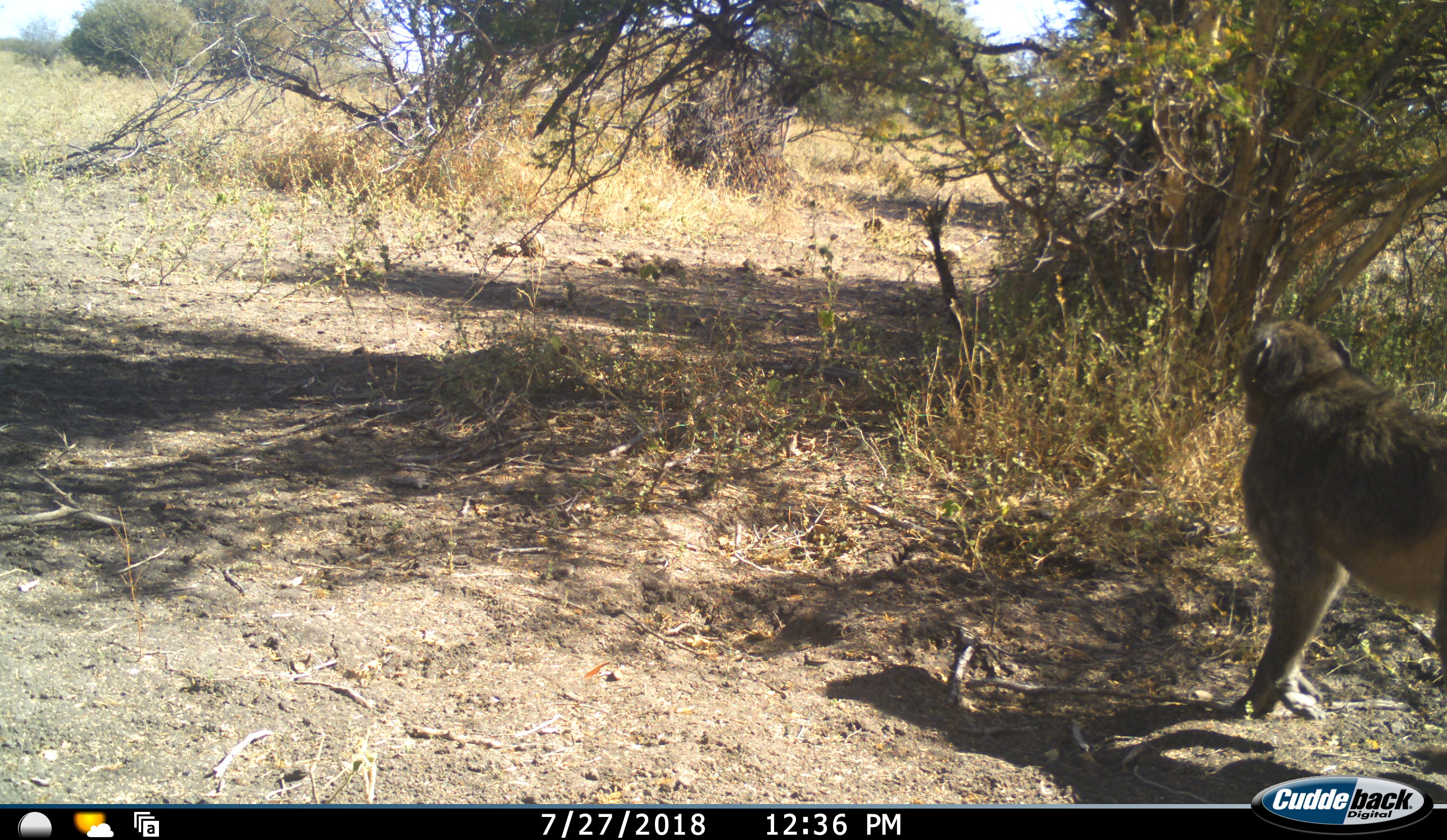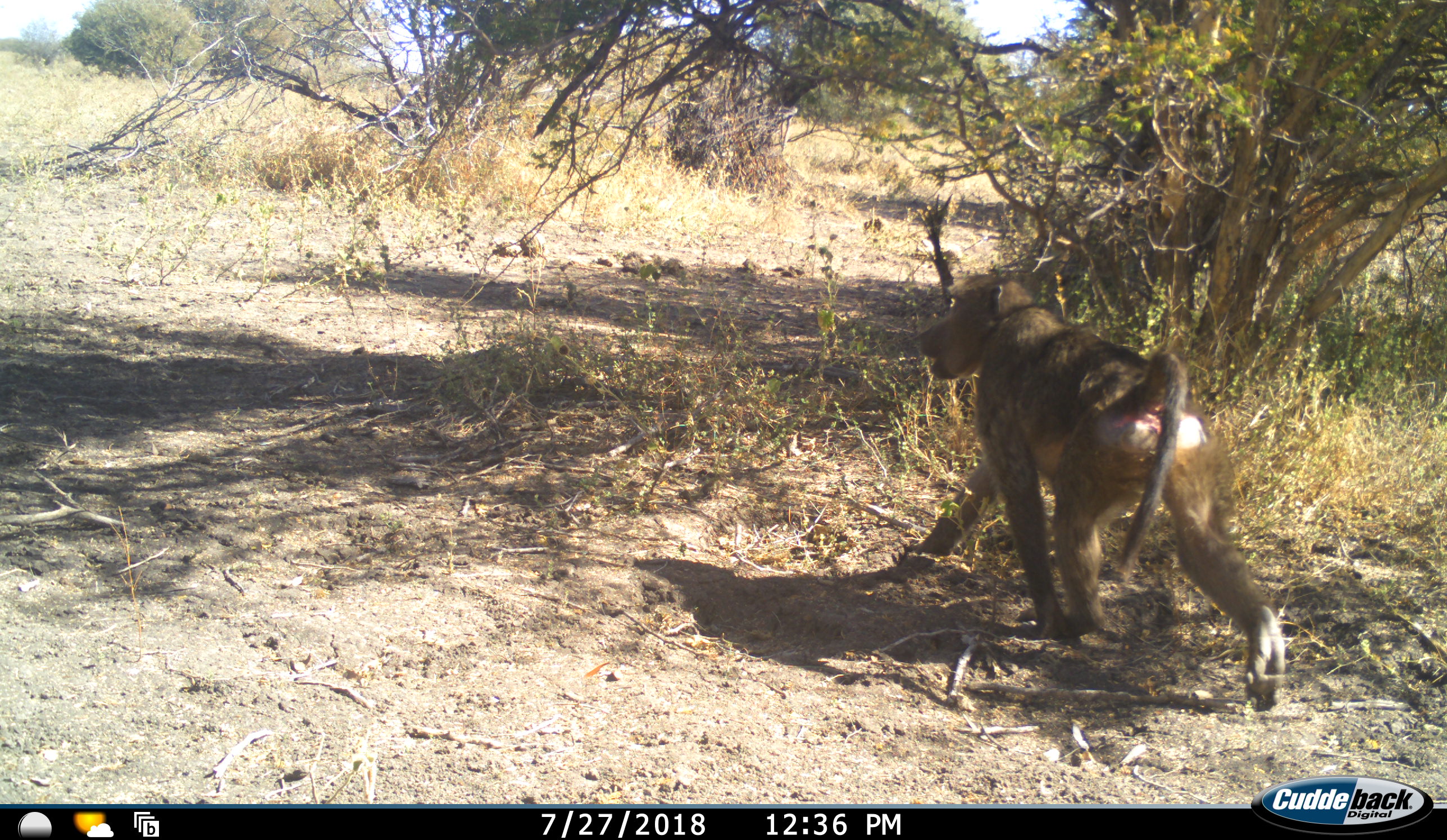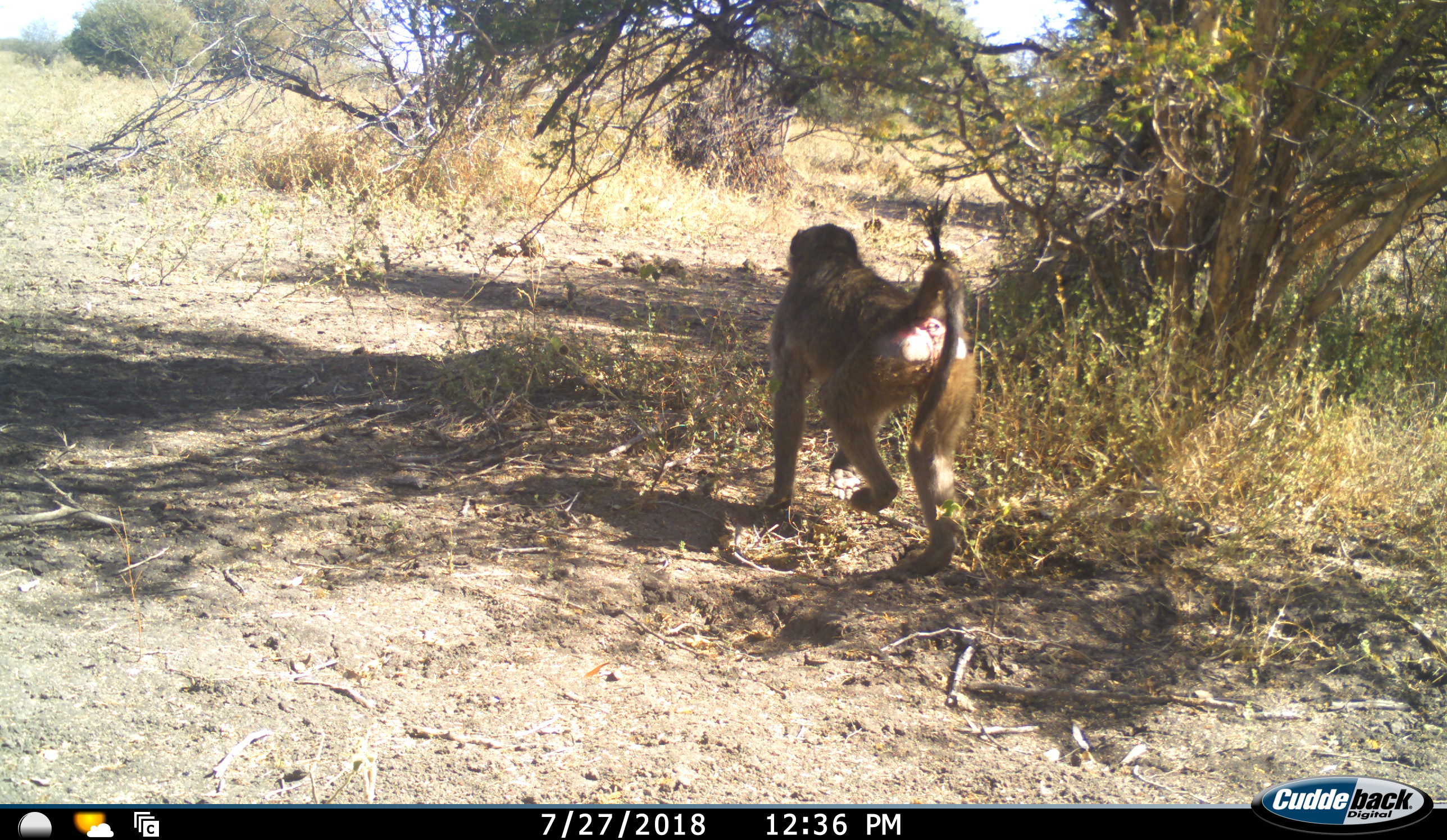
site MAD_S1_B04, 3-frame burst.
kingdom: Animalia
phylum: Chordata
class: Mammalia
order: Primates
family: Cercopithecidae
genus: Papio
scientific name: Papio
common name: baboon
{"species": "baboon (Papio)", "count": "1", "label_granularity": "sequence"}